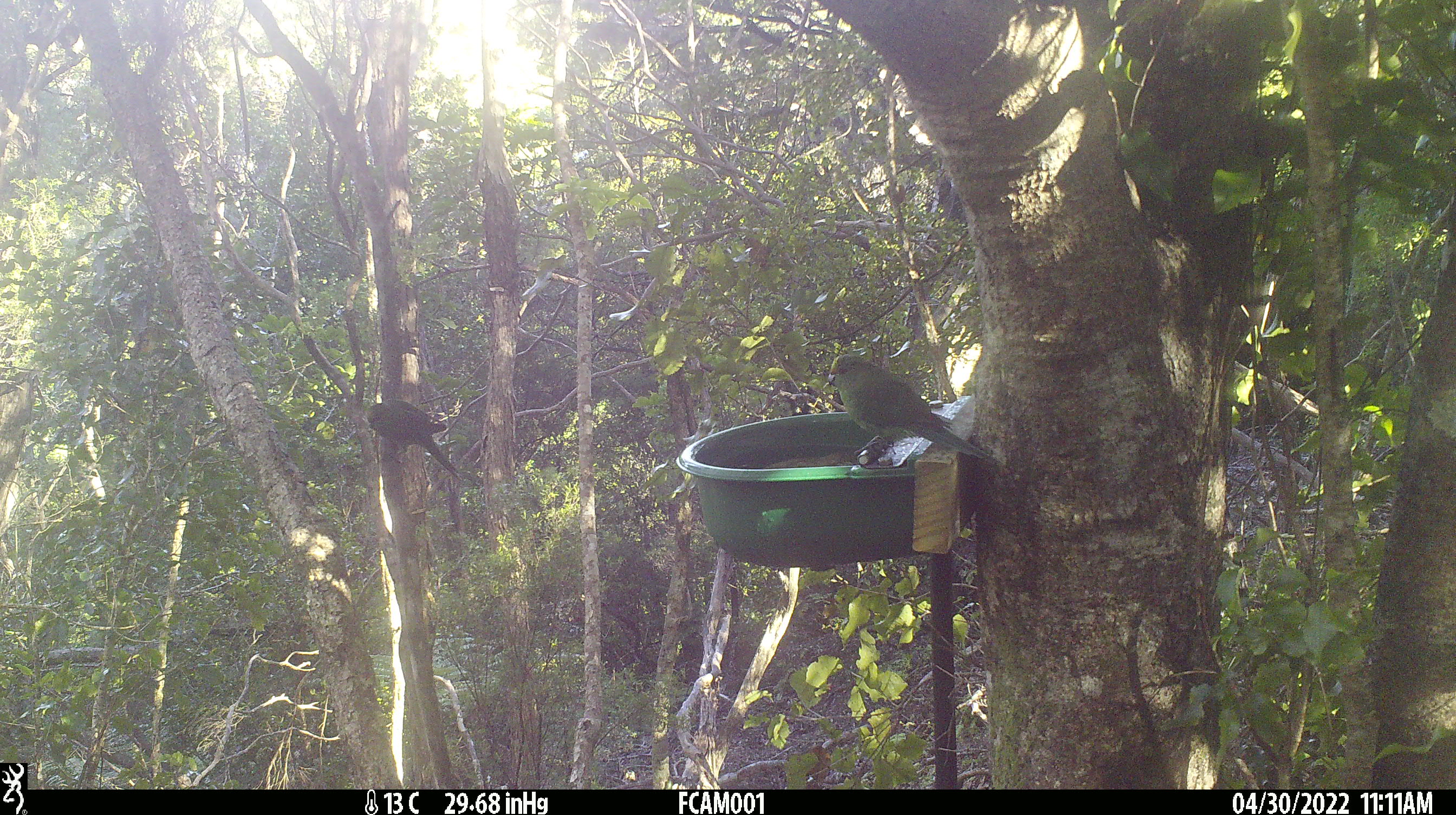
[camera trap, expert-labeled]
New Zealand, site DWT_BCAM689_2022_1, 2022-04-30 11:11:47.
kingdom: Animalia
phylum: Chordata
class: Aves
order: Psittaciformes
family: Psittaculidae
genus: Cyanoramphus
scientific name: Cyanoramphus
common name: parakeet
Parakeet (Cyanoramphus).